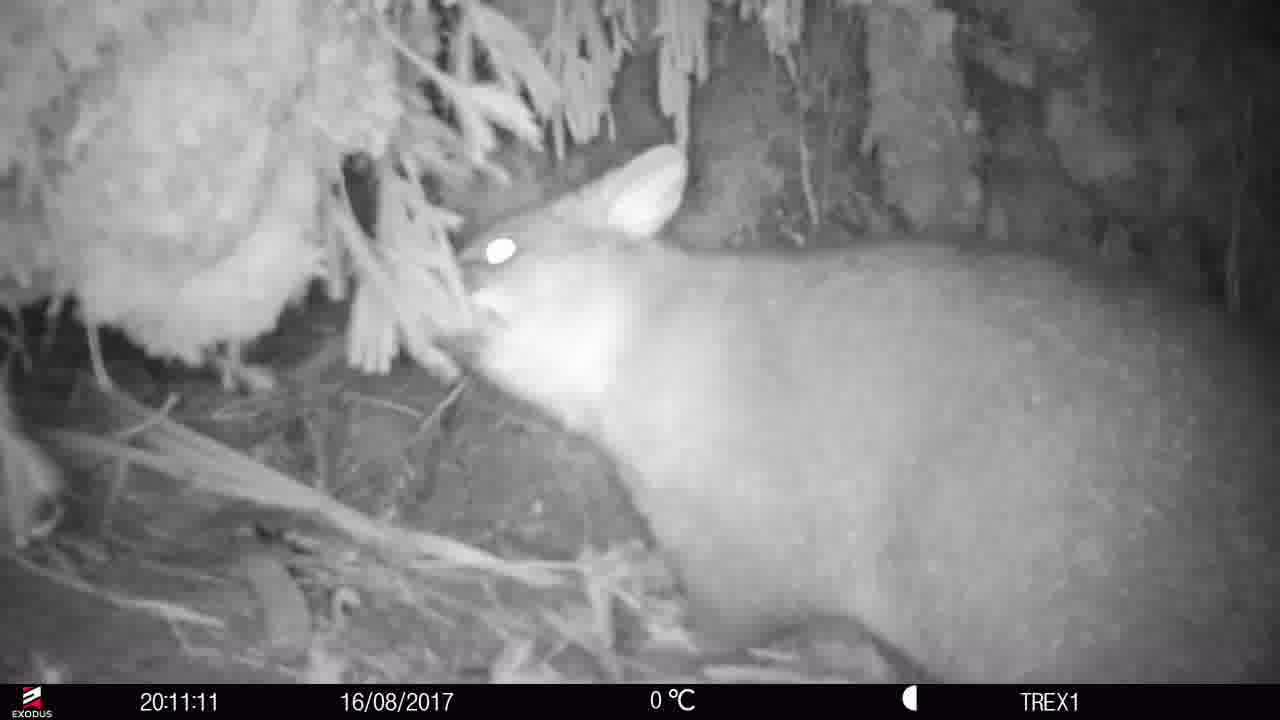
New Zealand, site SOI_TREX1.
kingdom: Animalia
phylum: Chordata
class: Mammalia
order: Diprotodontia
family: Phalangeridae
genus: Trichosurus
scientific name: Trichosurus vulpecula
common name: common brushtail possum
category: possum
Possum (common brushtail possum) (Trichosurus vulpecula).